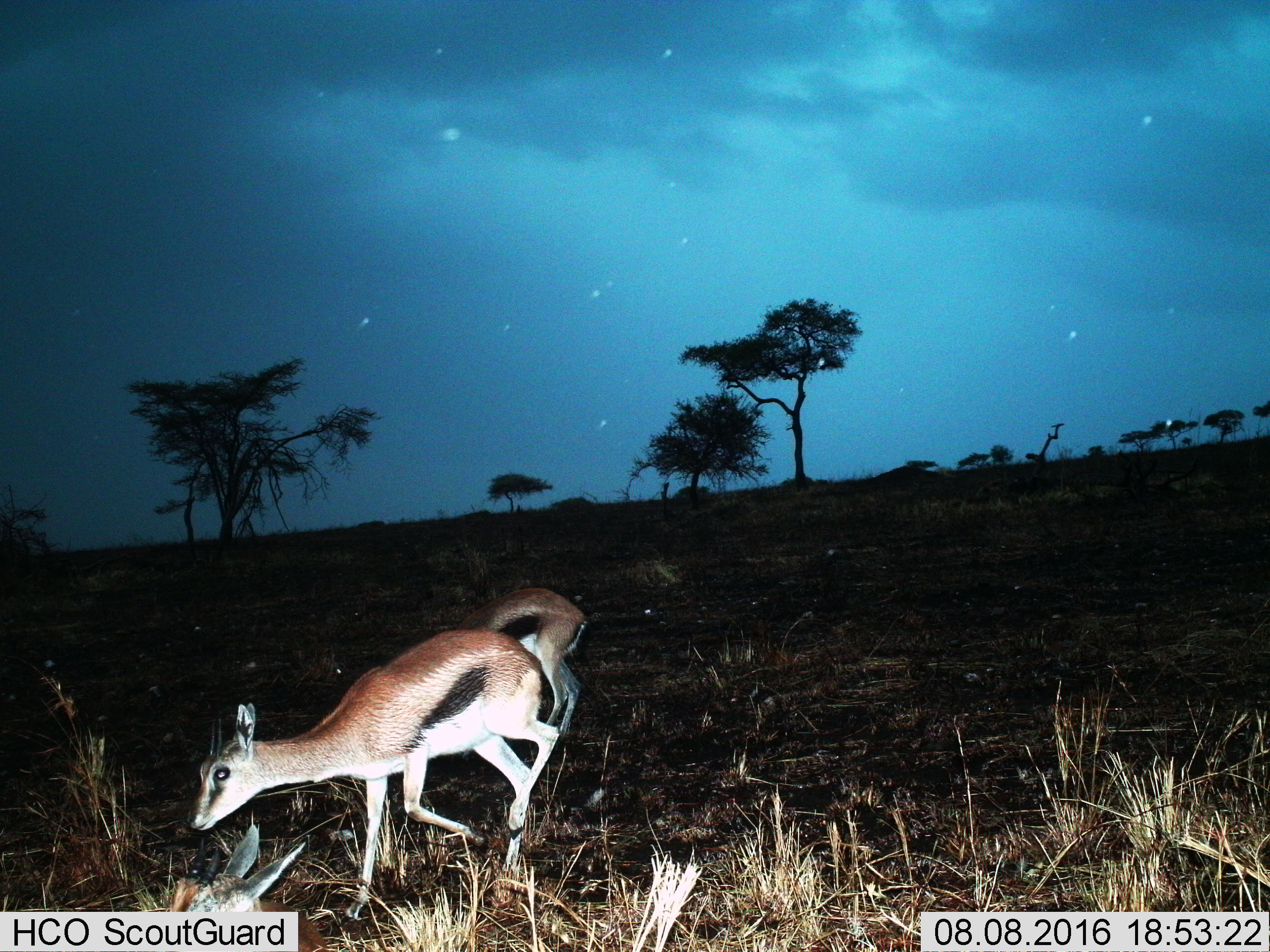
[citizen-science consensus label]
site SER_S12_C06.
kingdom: Animalia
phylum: Chordata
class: Mammalia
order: Artiodactyla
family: Bovidae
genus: Eudorcas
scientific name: Eudorcas thomsonii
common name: thomson's gazelle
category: gazellethomsons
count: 2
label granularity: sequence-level